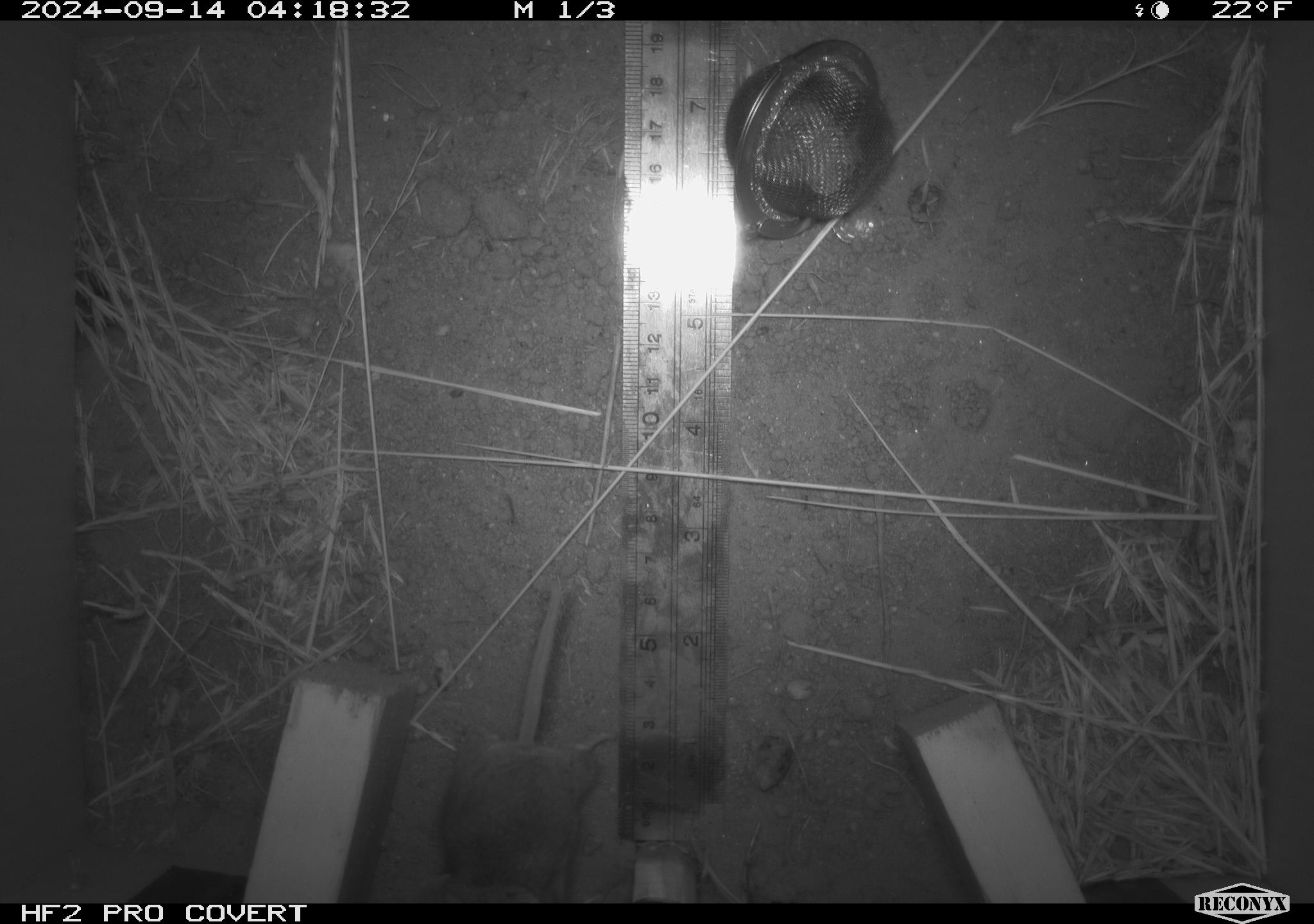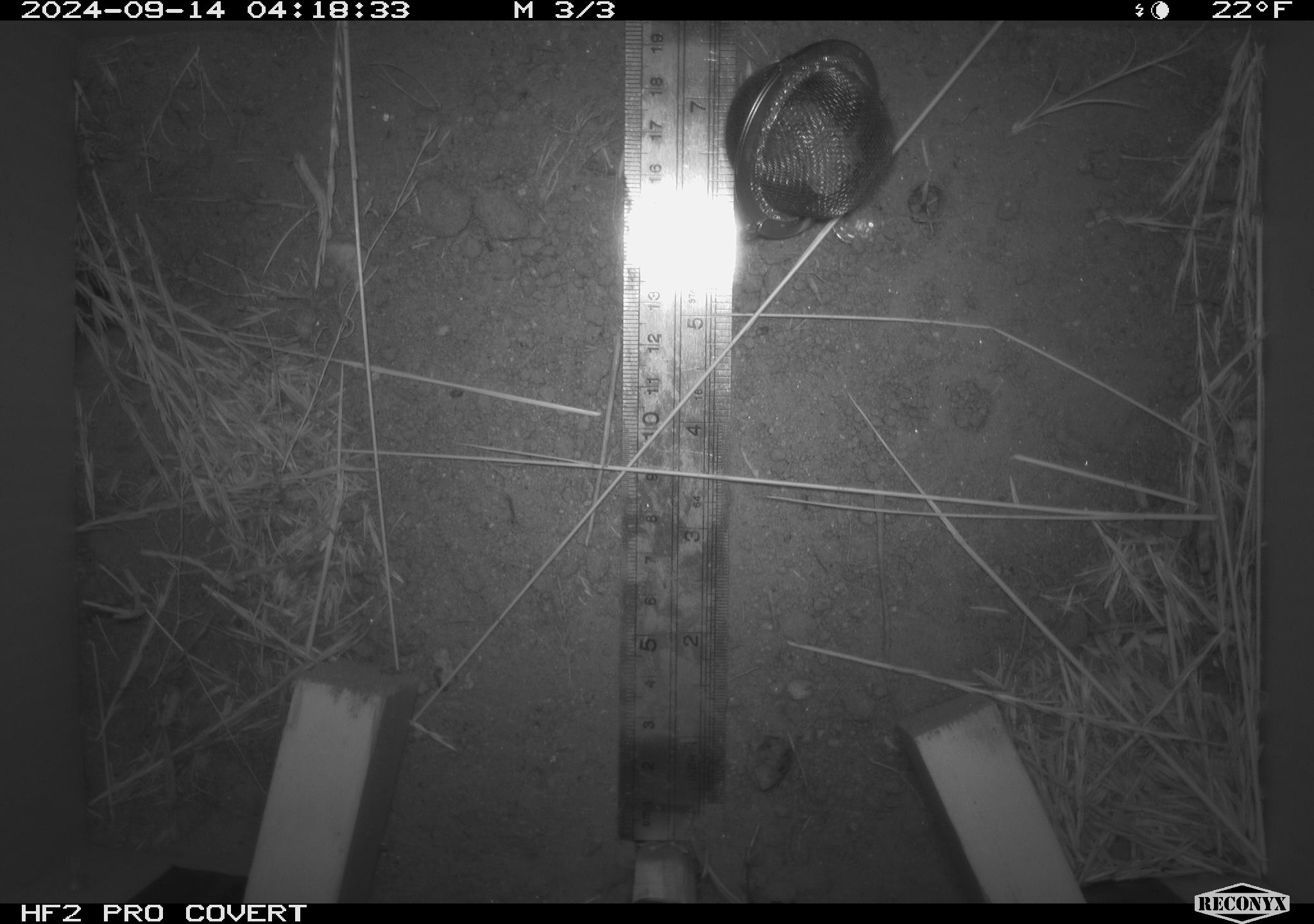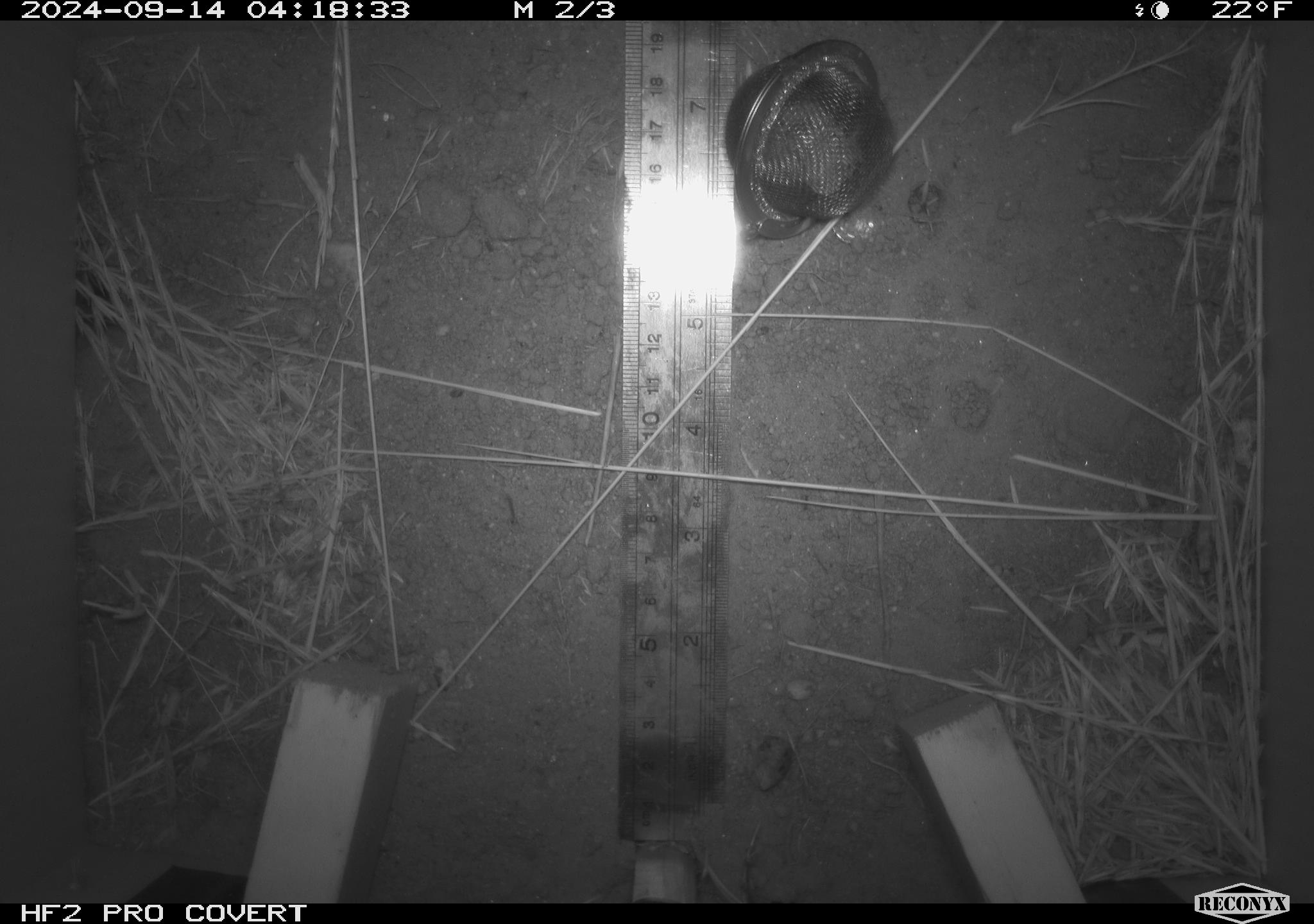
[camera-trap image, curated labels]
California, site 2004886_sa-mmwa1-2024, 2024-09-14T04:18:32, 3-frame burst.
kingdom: Animalia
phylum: Chordata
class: Mammalia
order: Rodentia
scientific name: Rodentia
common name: mouse species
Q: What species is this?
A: Mouse species (Rodentia).